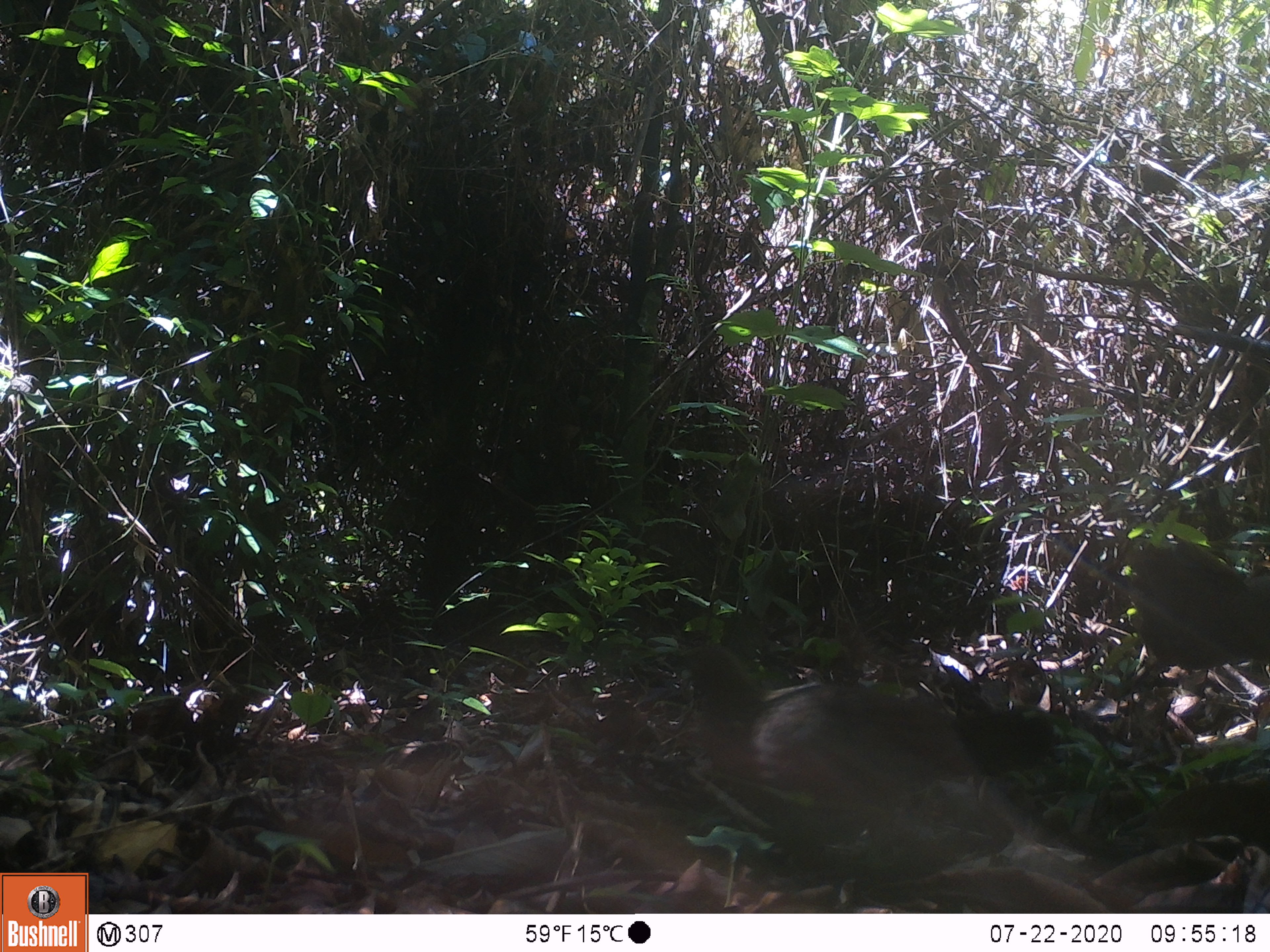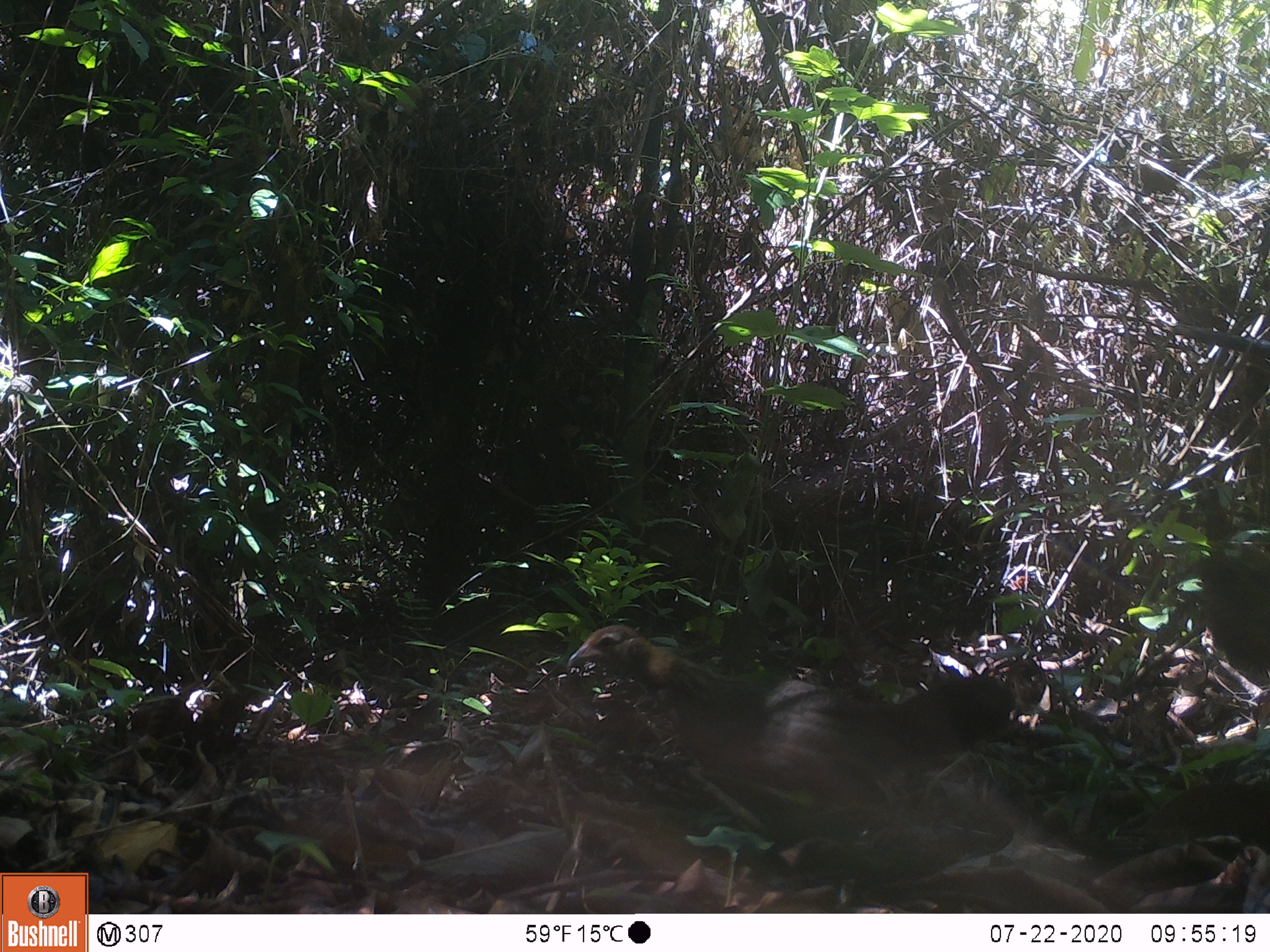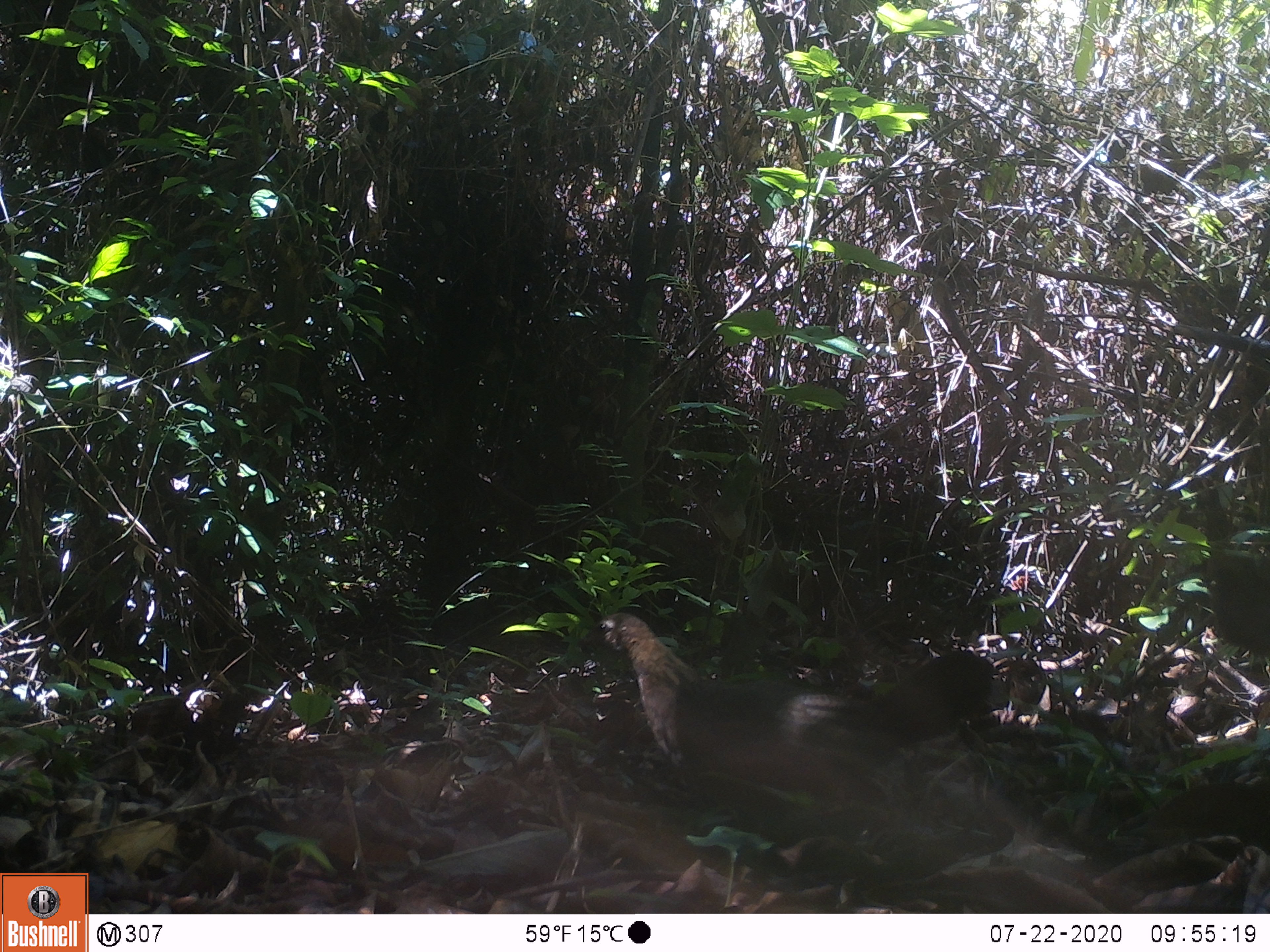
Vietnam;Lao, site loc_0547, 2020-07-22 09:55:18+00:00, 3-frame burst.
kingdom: Animalia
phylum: Chordata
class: Aves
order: Galliformes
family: Phasianidae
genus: Gallus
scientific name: Gallus gallus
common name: red junglefowl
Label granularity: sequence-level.